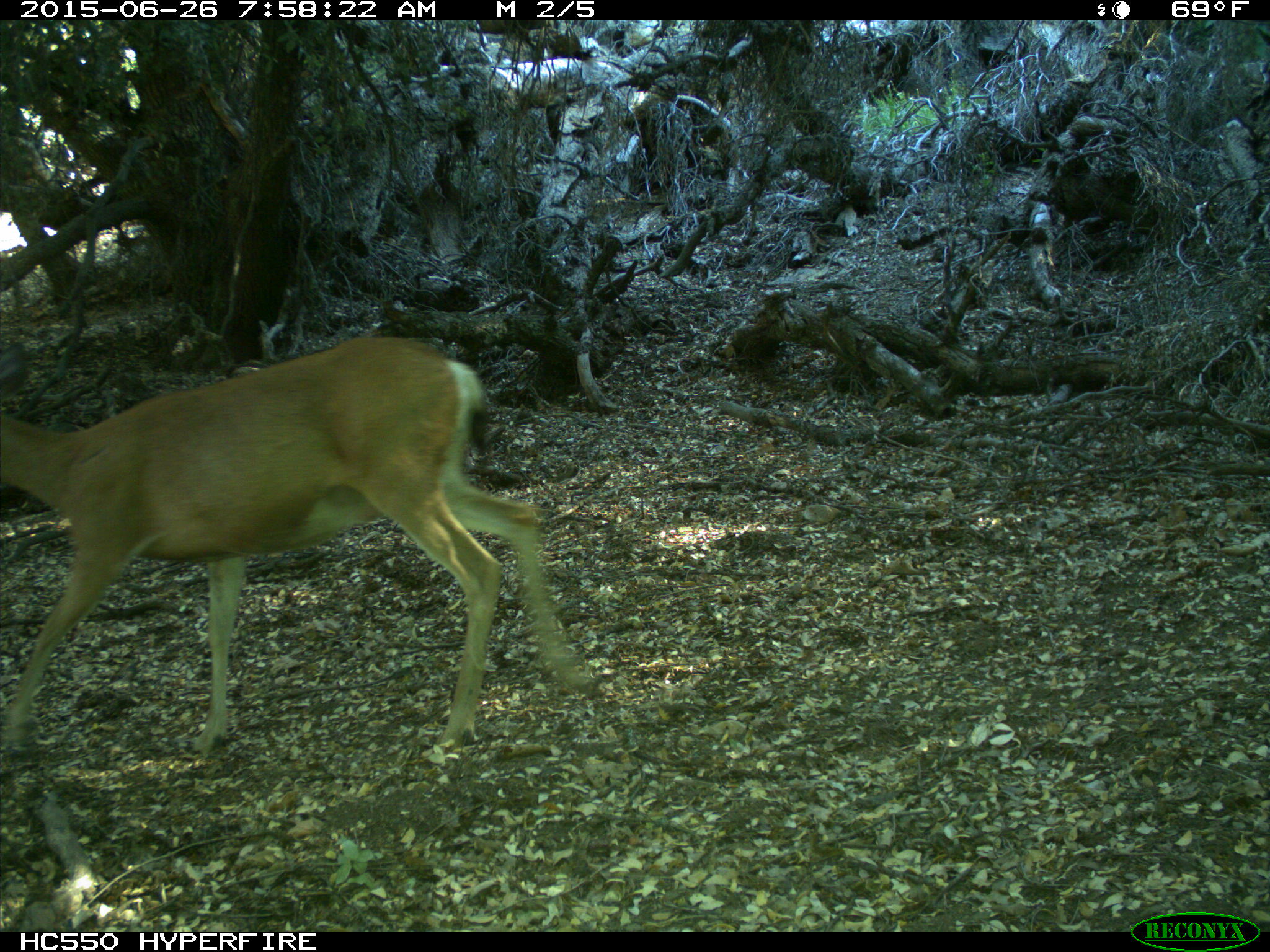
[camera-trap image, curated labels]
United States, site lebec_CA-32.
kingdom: Animalia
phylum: Chordata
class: Mammalia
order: Artiodactyla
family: Cervidae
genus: Odocoileus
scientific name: Odocoileus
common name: deer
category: unidentified deer